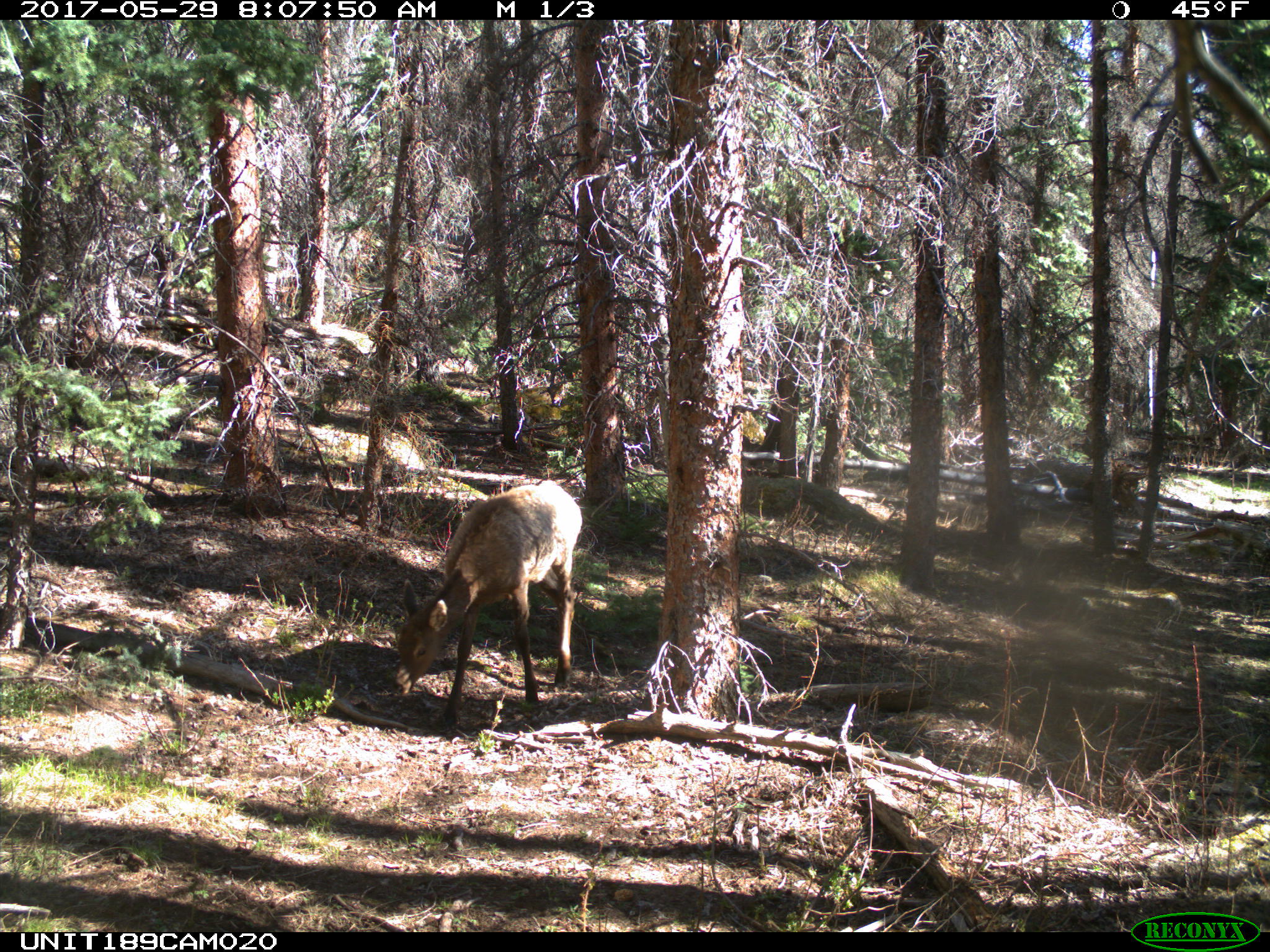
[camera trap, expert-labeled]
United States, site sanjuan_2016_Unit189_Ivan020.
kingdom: Animalia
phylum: Chordata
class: Mammalia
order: Artiodactyla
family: Cervidae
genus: Cervus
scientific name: Cervus elaphus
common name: red deer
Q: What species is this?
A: Cervus elaphus (red deer).